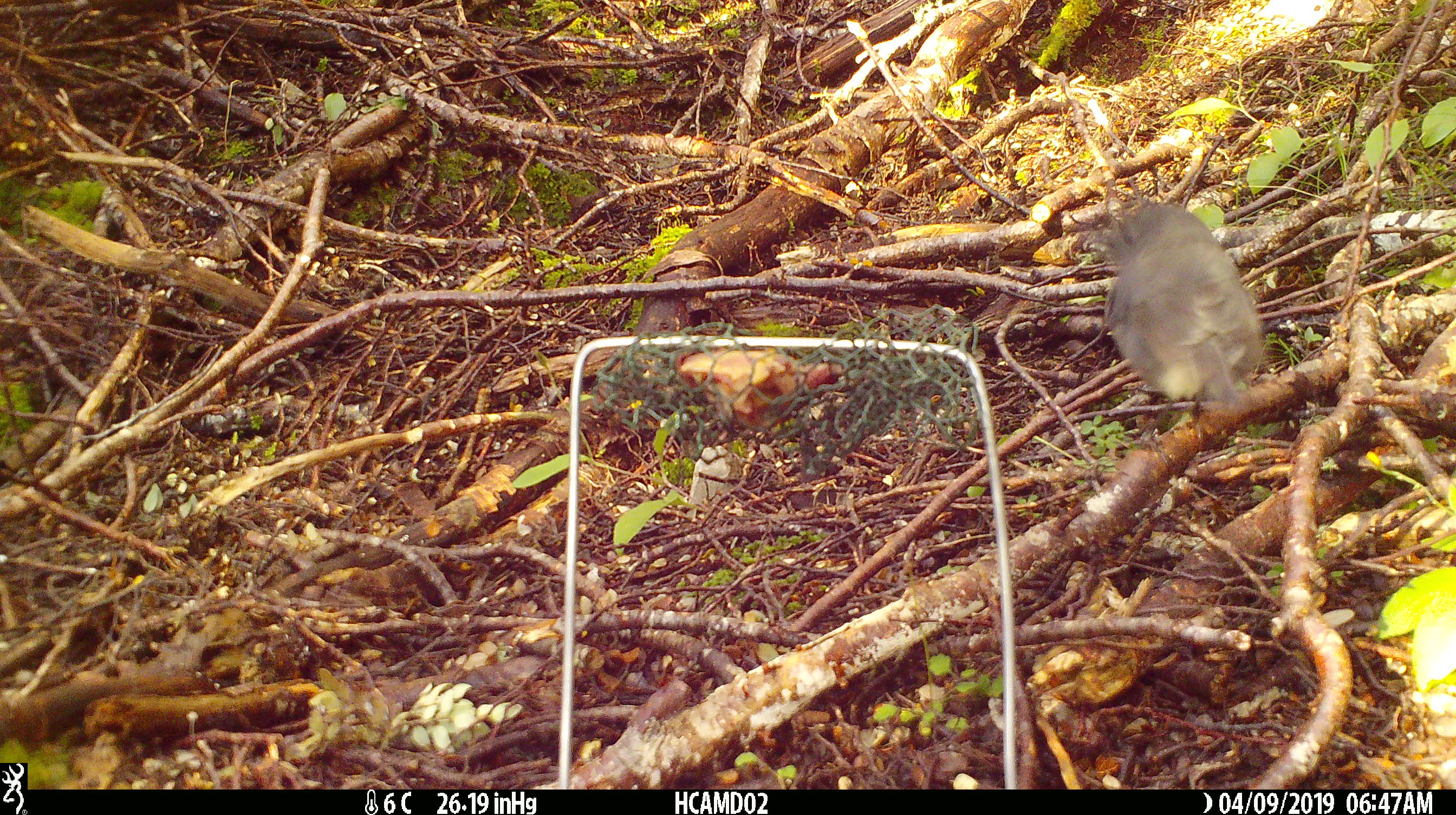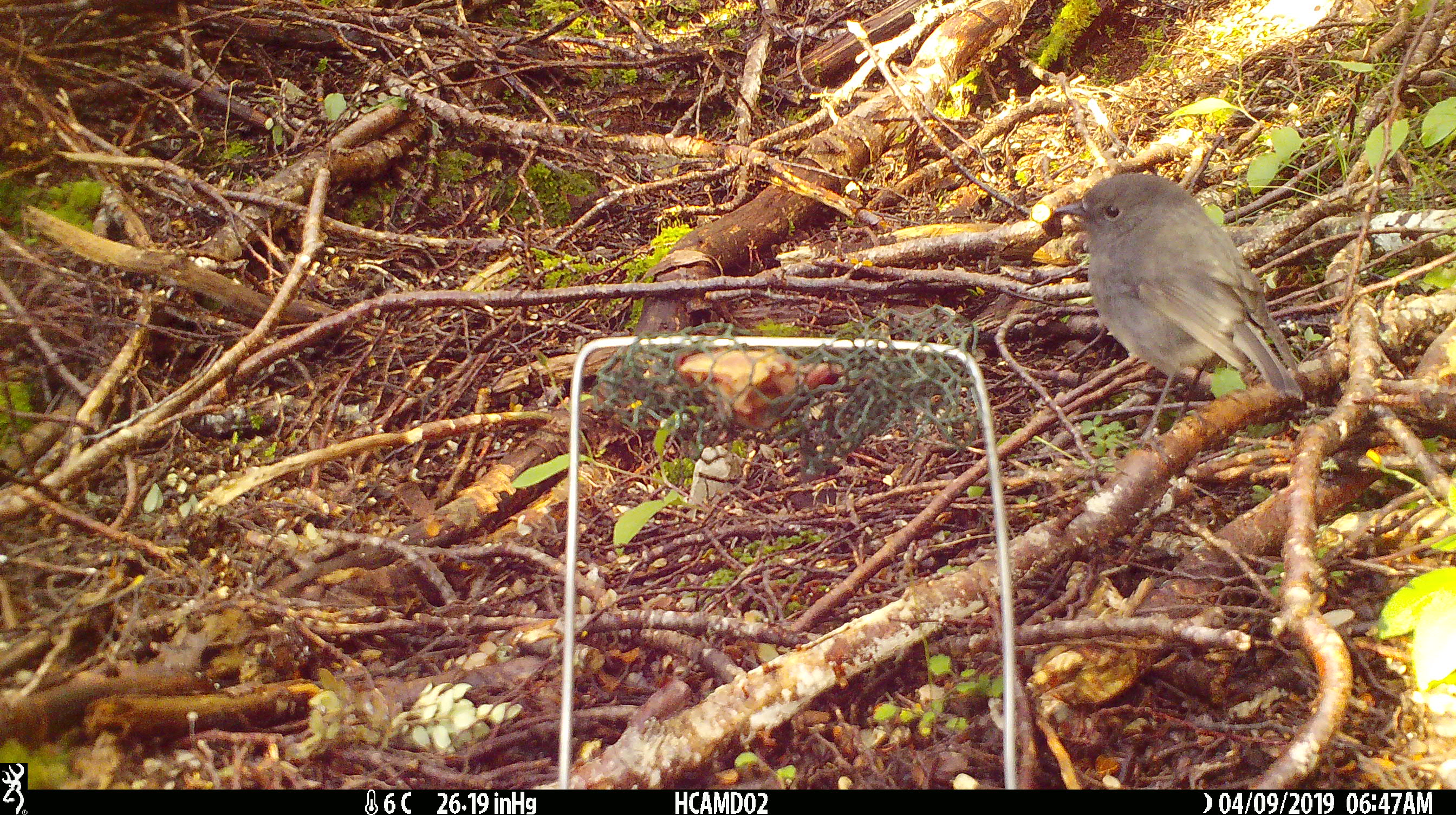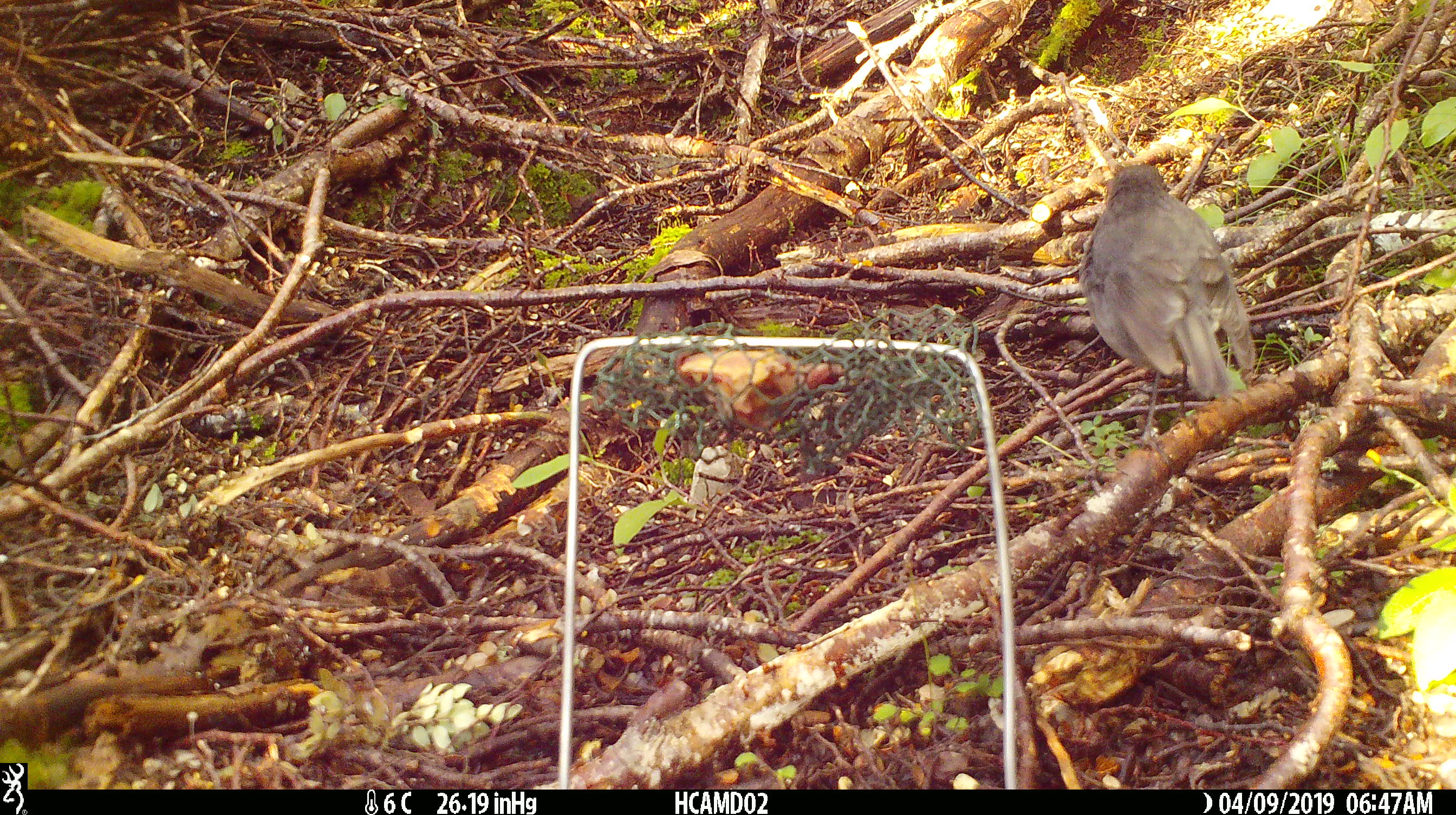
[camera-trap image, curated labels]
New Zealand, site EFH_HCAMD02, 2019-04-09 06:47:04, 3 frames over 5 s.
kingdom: Animalia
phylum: Chordata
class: Aves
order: Passeriformes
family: Petroicidae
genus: Petroica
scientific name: Petroica australis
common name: new zealand robin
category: robin